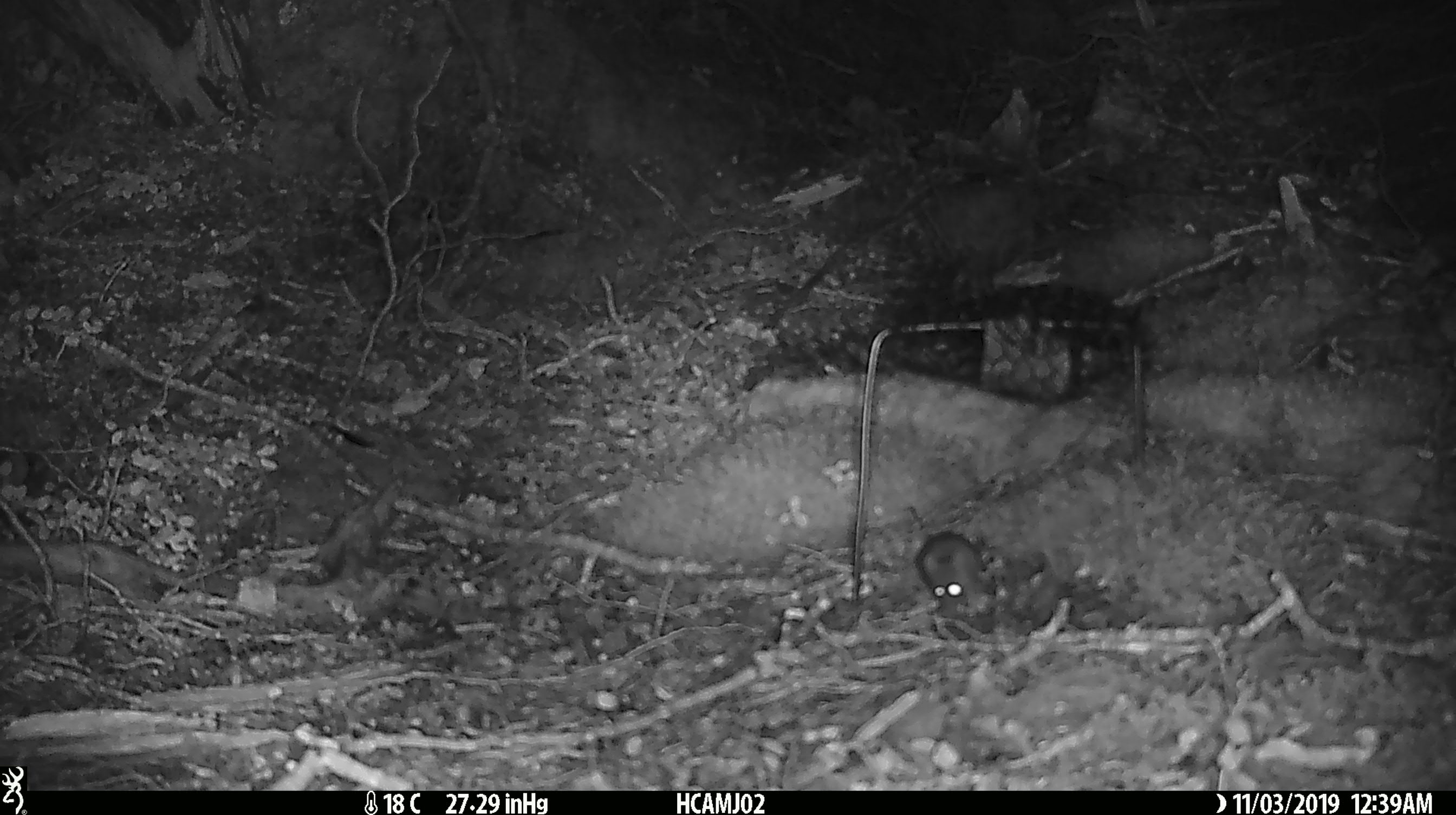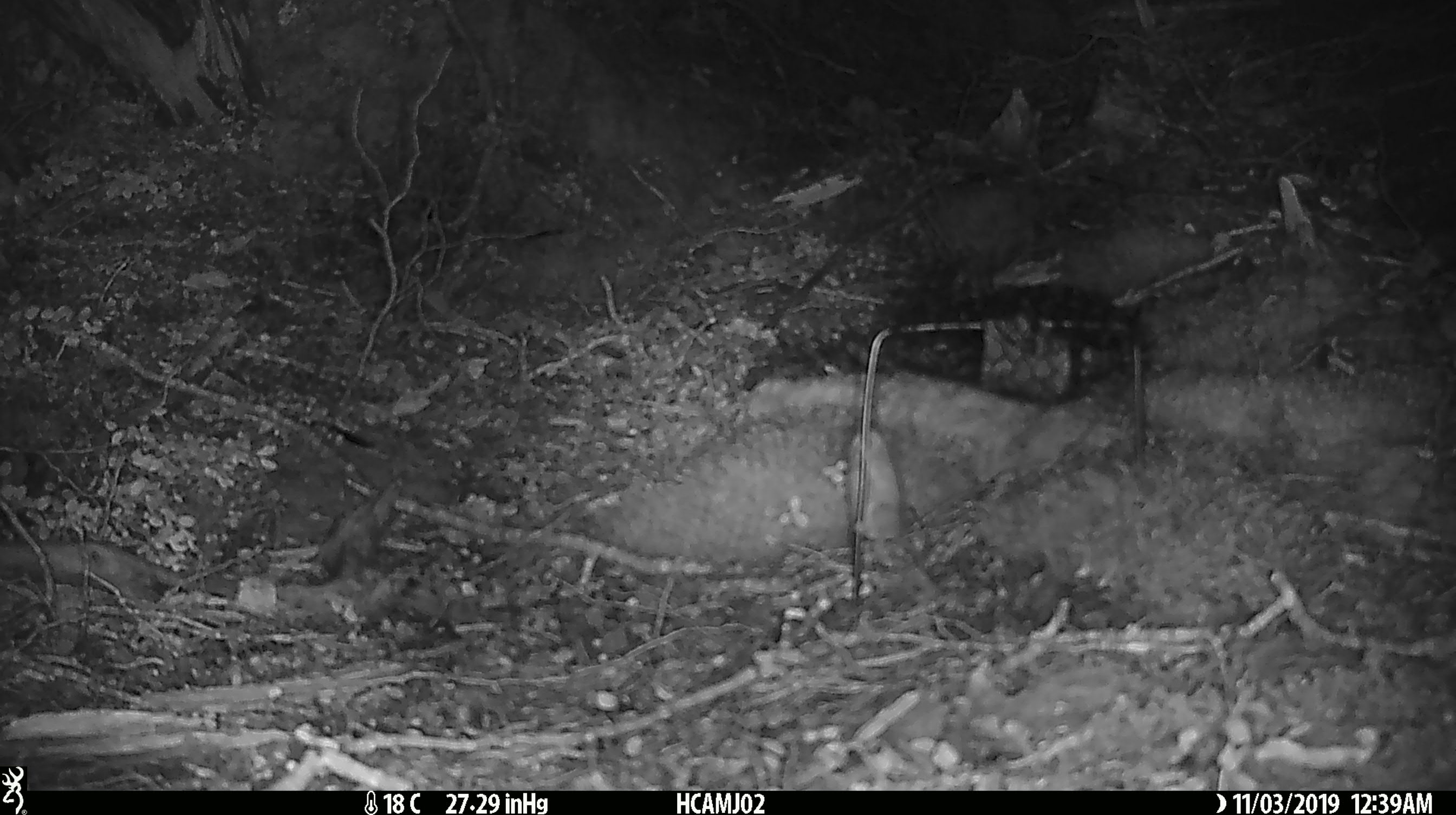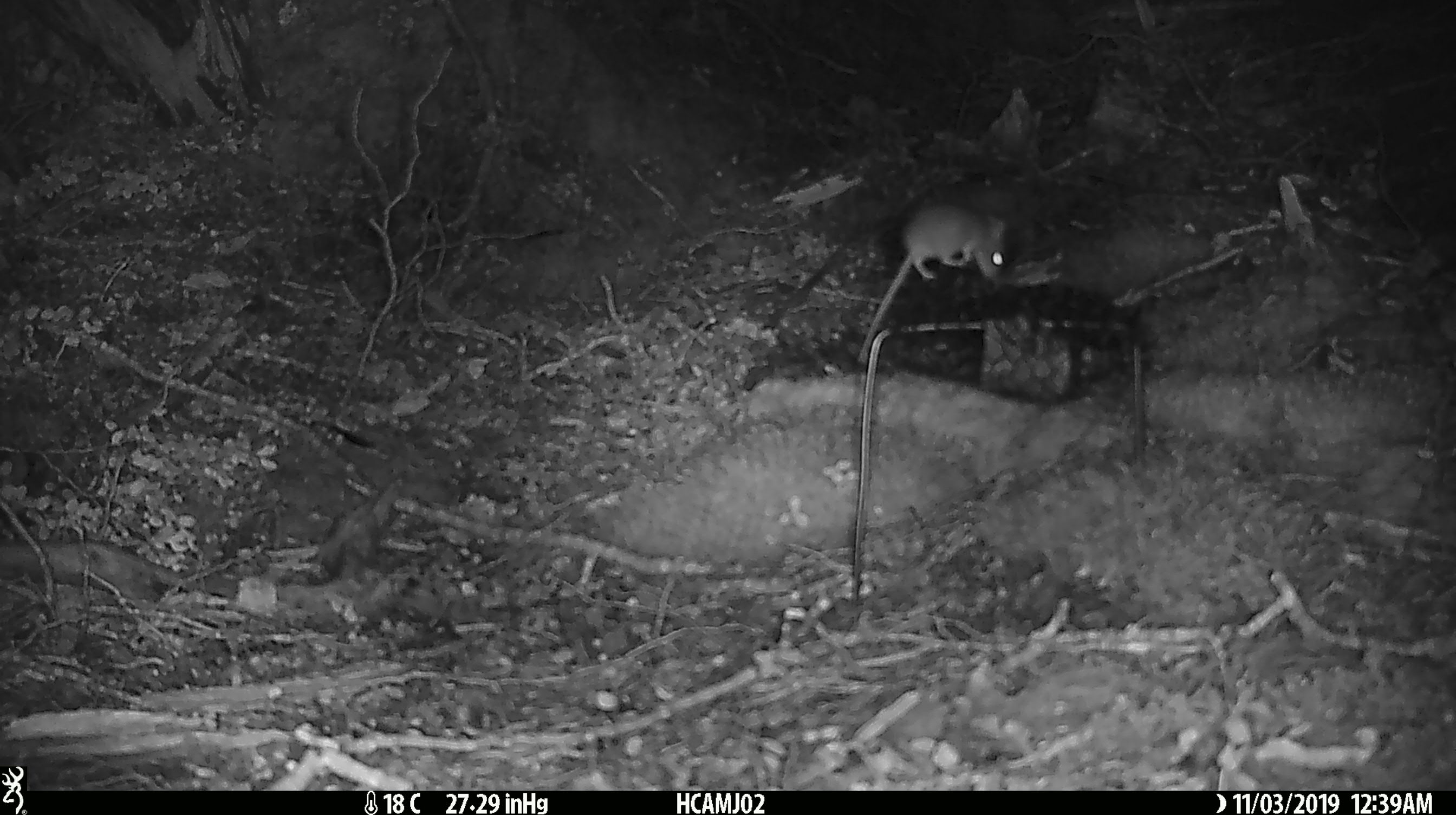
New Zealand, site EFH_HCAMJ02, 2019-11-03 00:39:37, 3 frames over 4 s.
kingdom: Animalia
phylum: Chordata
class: Mammalia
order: Rodentia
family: Muridae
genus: Mus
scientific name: Mus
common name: mouse